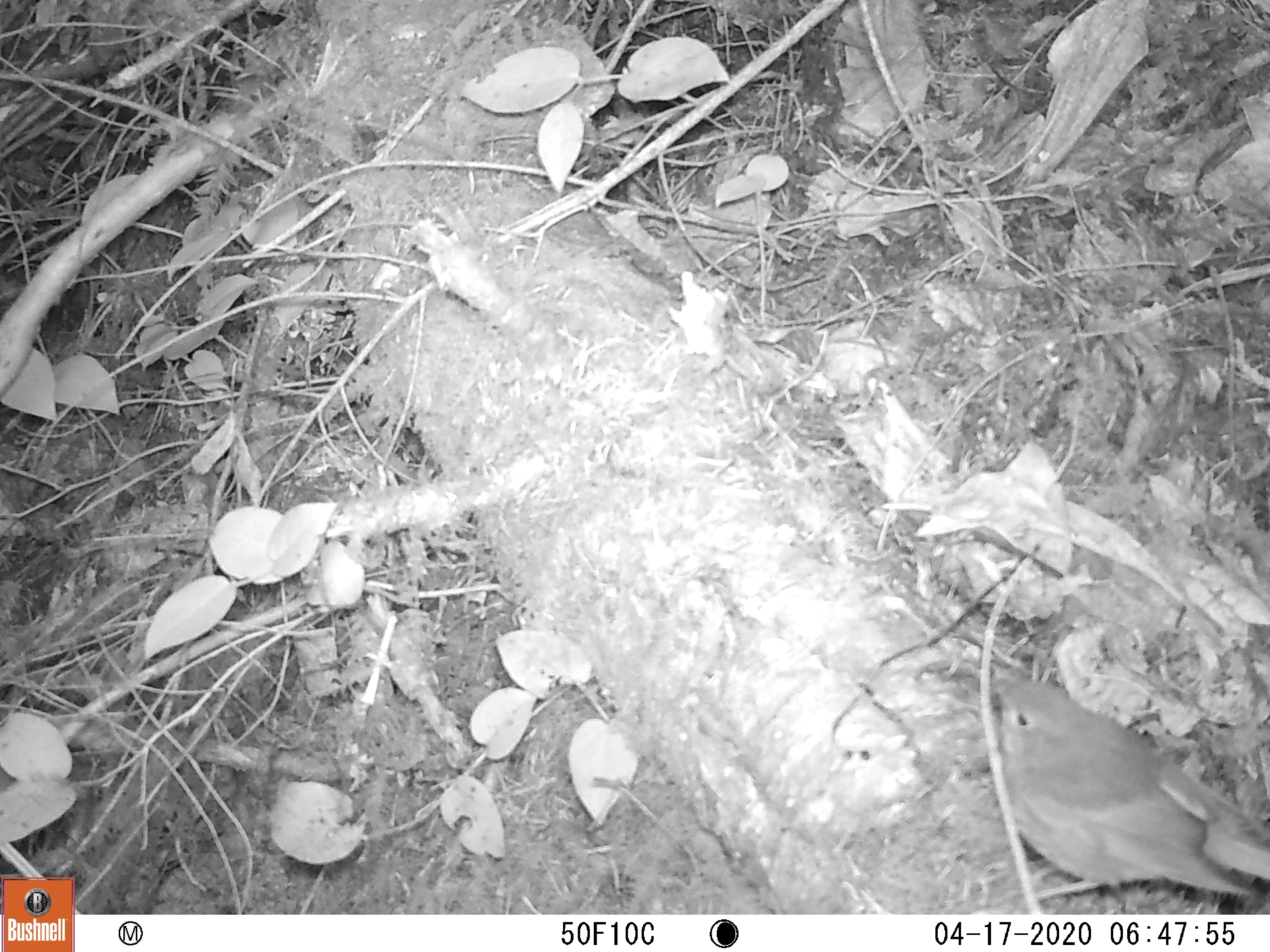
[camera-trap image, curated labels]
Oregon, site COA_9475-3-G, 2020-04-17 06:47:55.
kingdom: Animalia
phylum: Chordata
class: Aves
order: Passeriformes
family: Turdidae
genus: Catharus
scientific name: Catharus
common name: brown thrushes and nightingale-thrushes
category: catharus species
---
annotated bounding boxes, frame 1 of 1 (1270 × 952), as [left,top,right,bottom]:
catharus species: [993,674,1265,905]